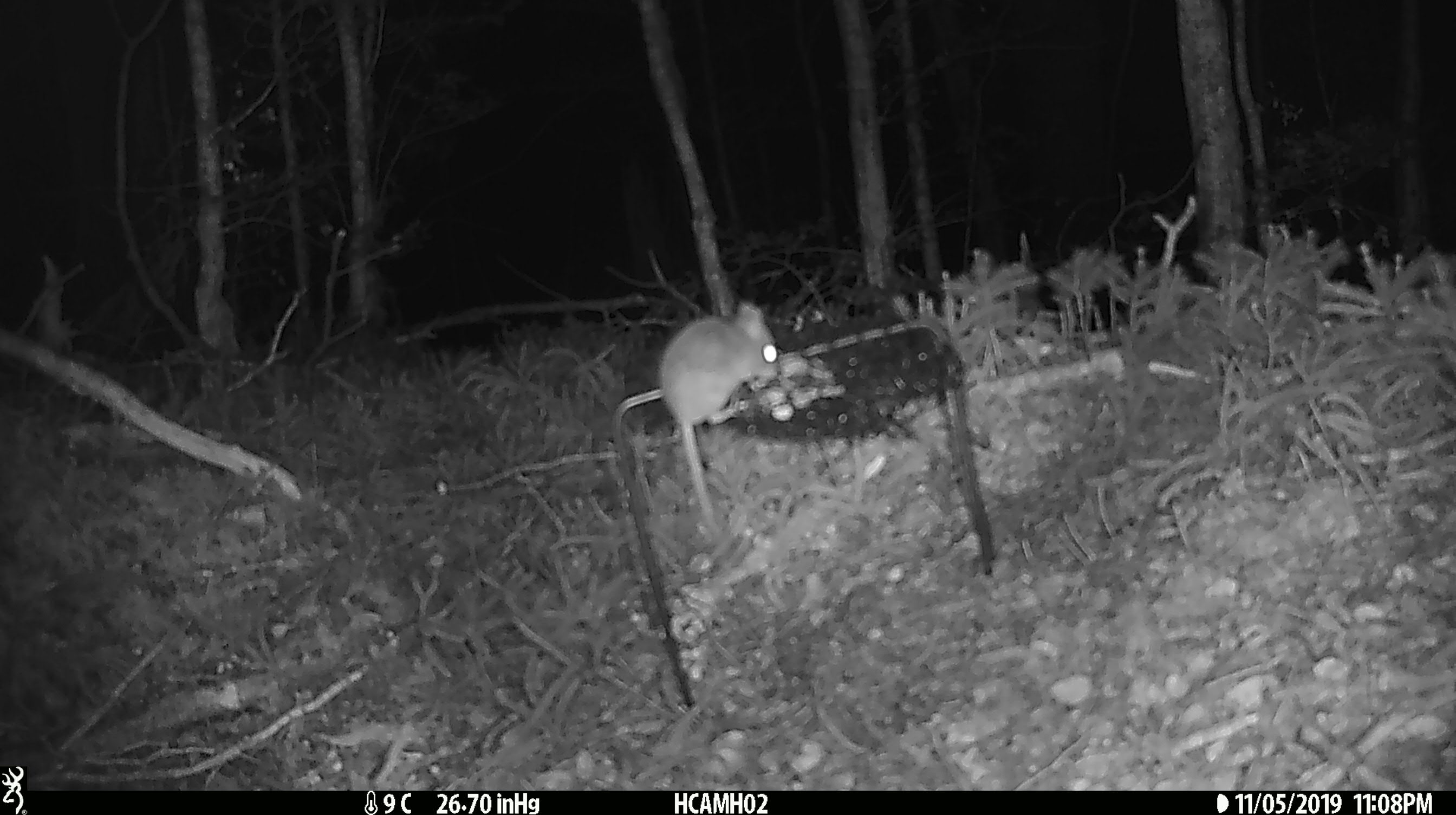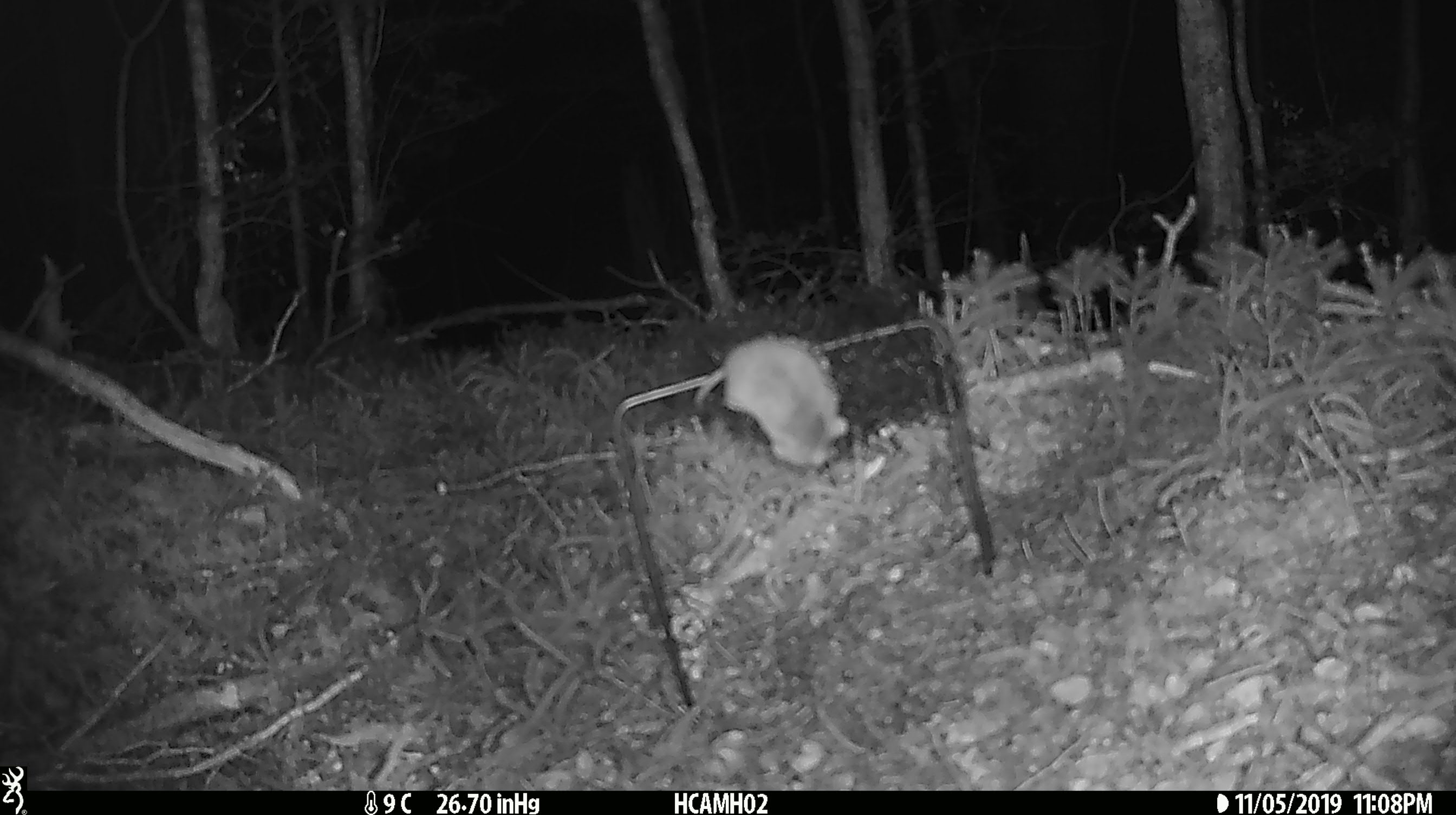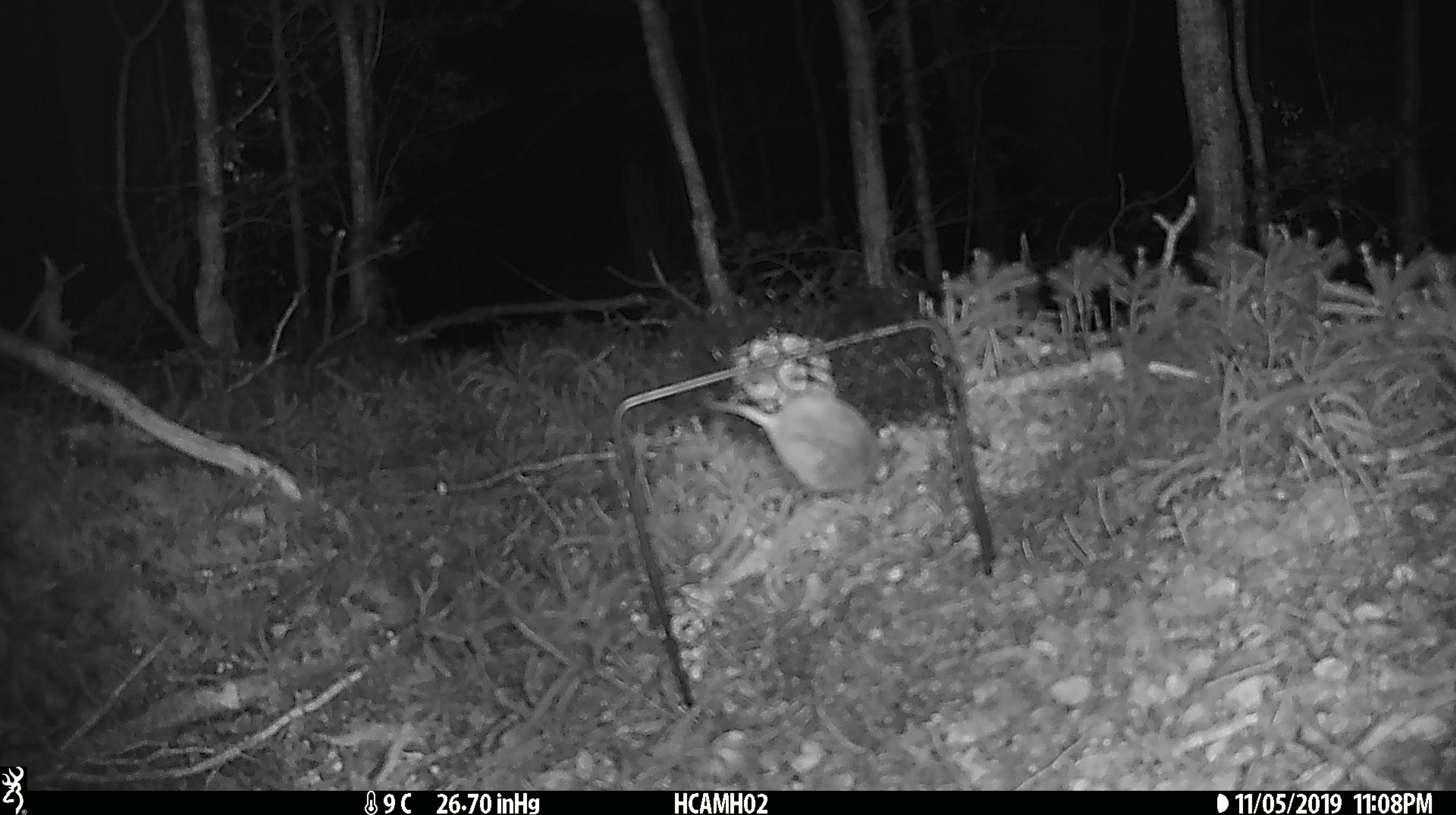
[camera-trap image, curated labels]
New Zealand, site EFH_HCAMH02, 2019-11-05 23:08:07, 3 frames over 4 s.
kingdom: Animalia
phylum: Chordata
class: Mammalia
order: Rodentia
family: Muridae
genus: Mus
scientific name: Mus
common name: mouse